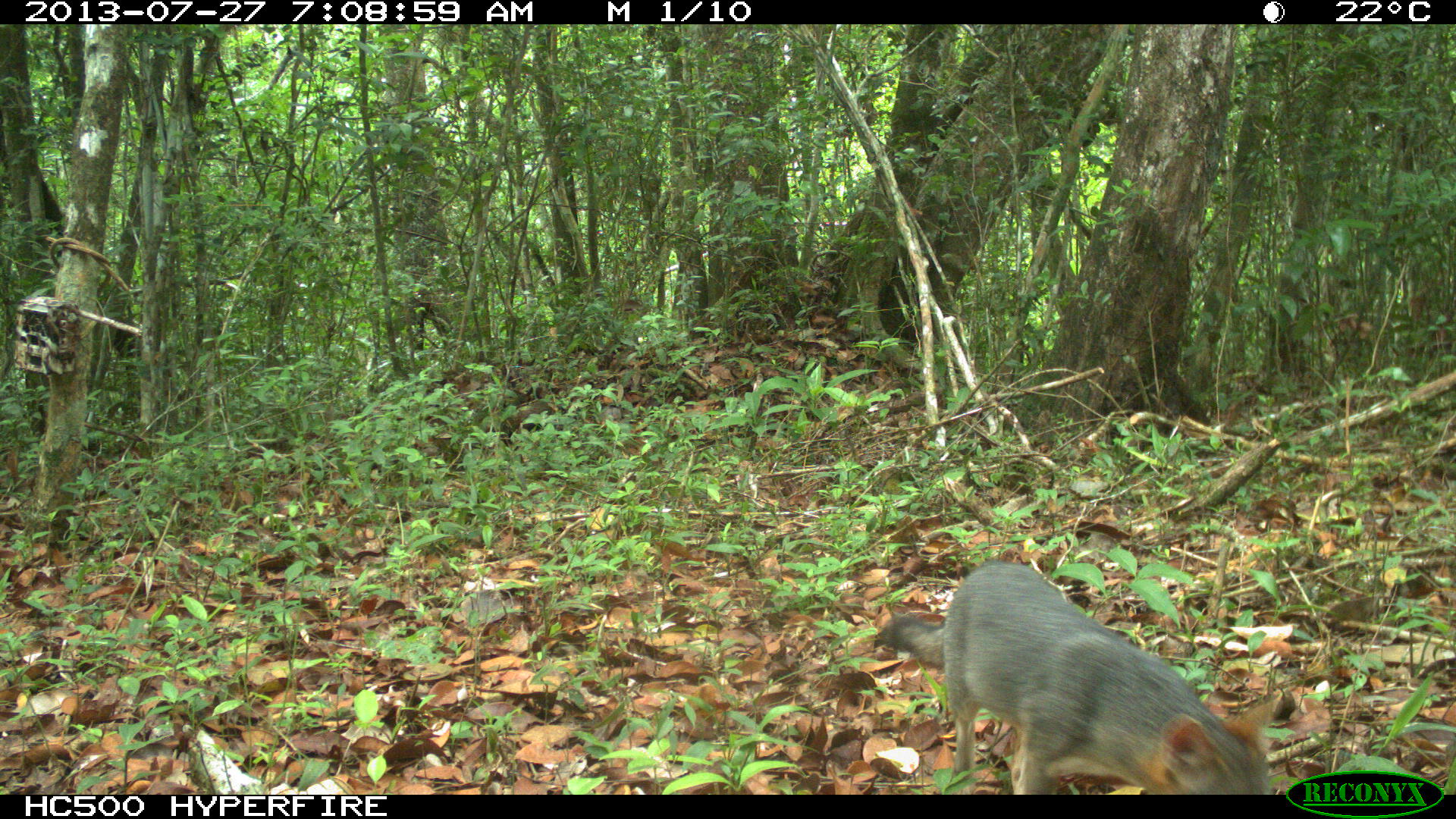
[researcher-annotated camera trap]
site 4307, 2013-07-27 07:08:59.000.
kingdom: Animalia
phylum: Chordata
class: Mammalia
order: Carnivora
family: Canidae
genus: Urocyon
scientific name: Urocyon cinereoargenteus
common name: gray fox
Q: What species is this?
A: Urocyon cinereoargenteus (gray fox).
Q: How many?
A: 1.